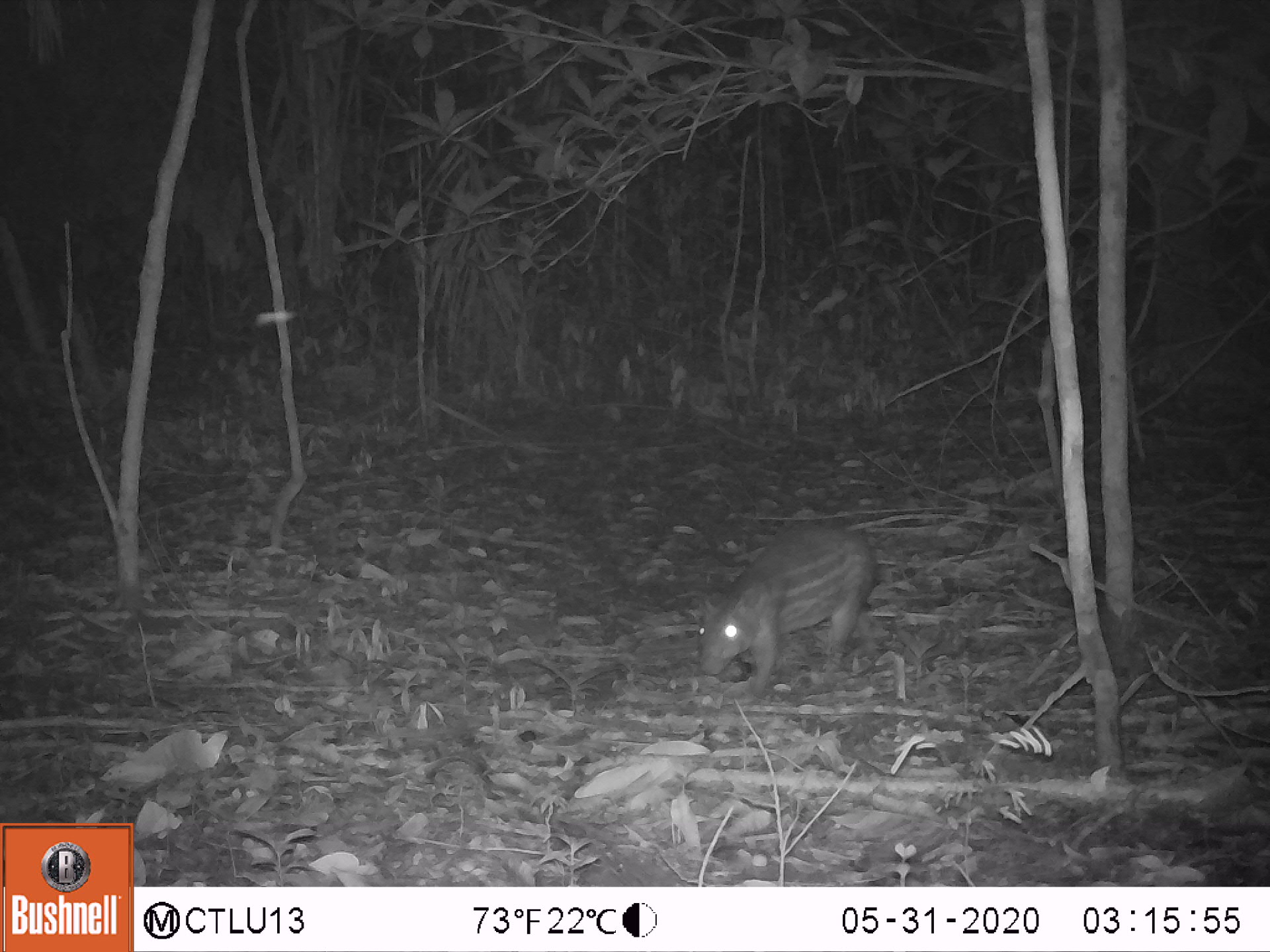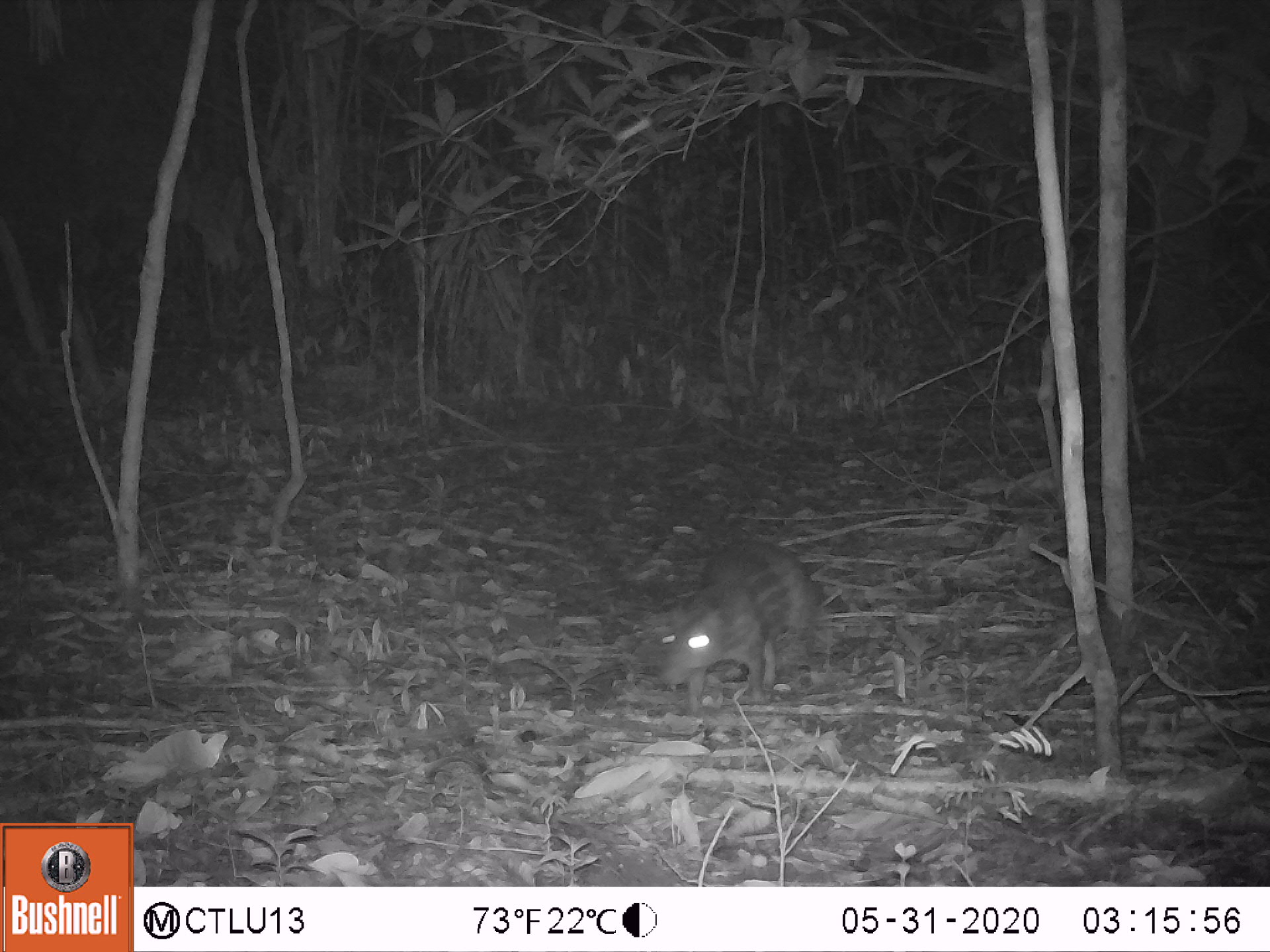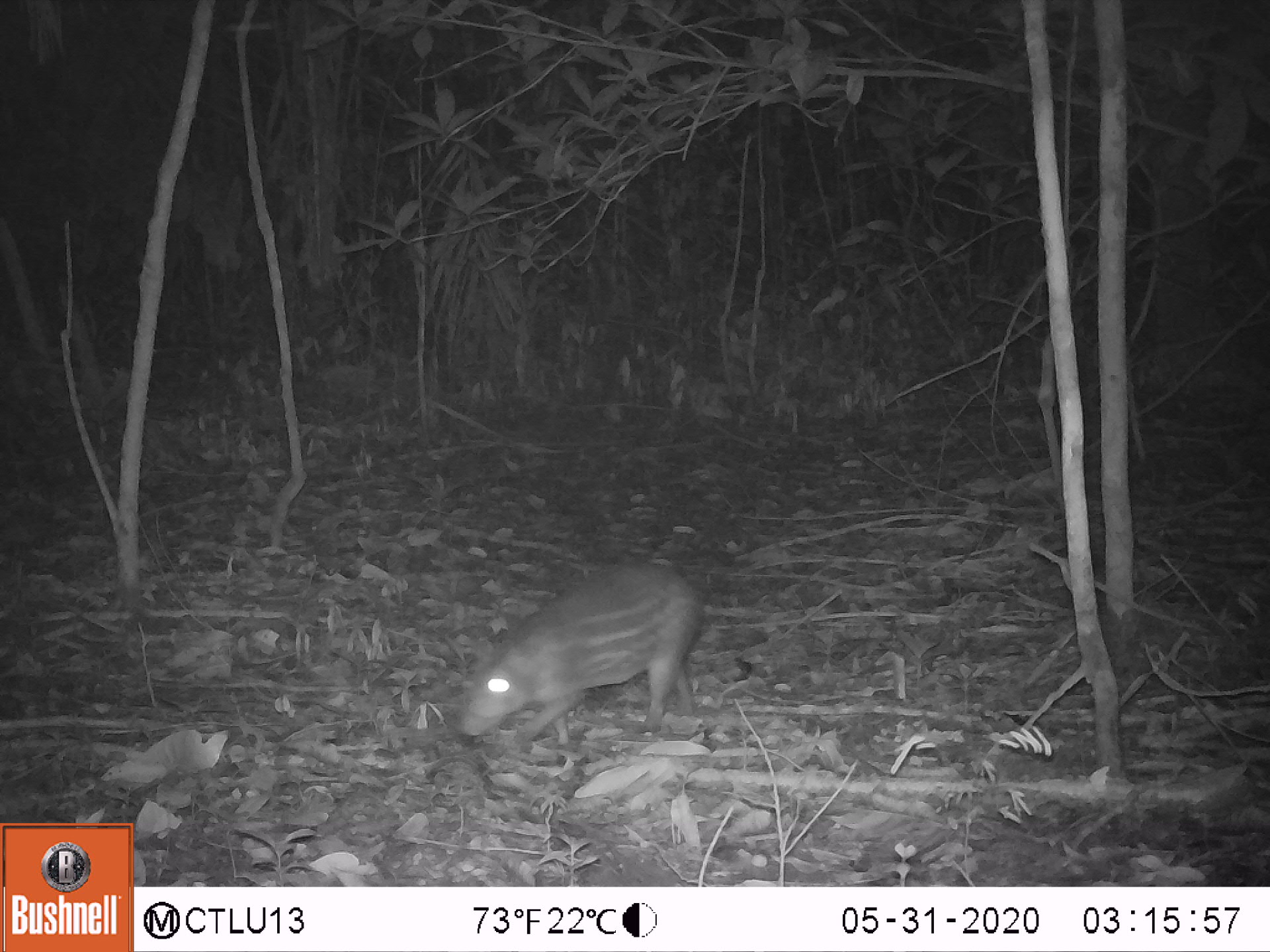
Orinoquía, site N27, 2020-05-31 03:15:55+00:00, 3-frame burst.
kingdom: Animalia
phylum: Chordata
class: Mammalia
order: Rodentia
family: Cuniculidae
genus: Cuniculus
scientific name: Cuniculus paca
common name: spotted paca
Spotted paca (Cuniculus paca).